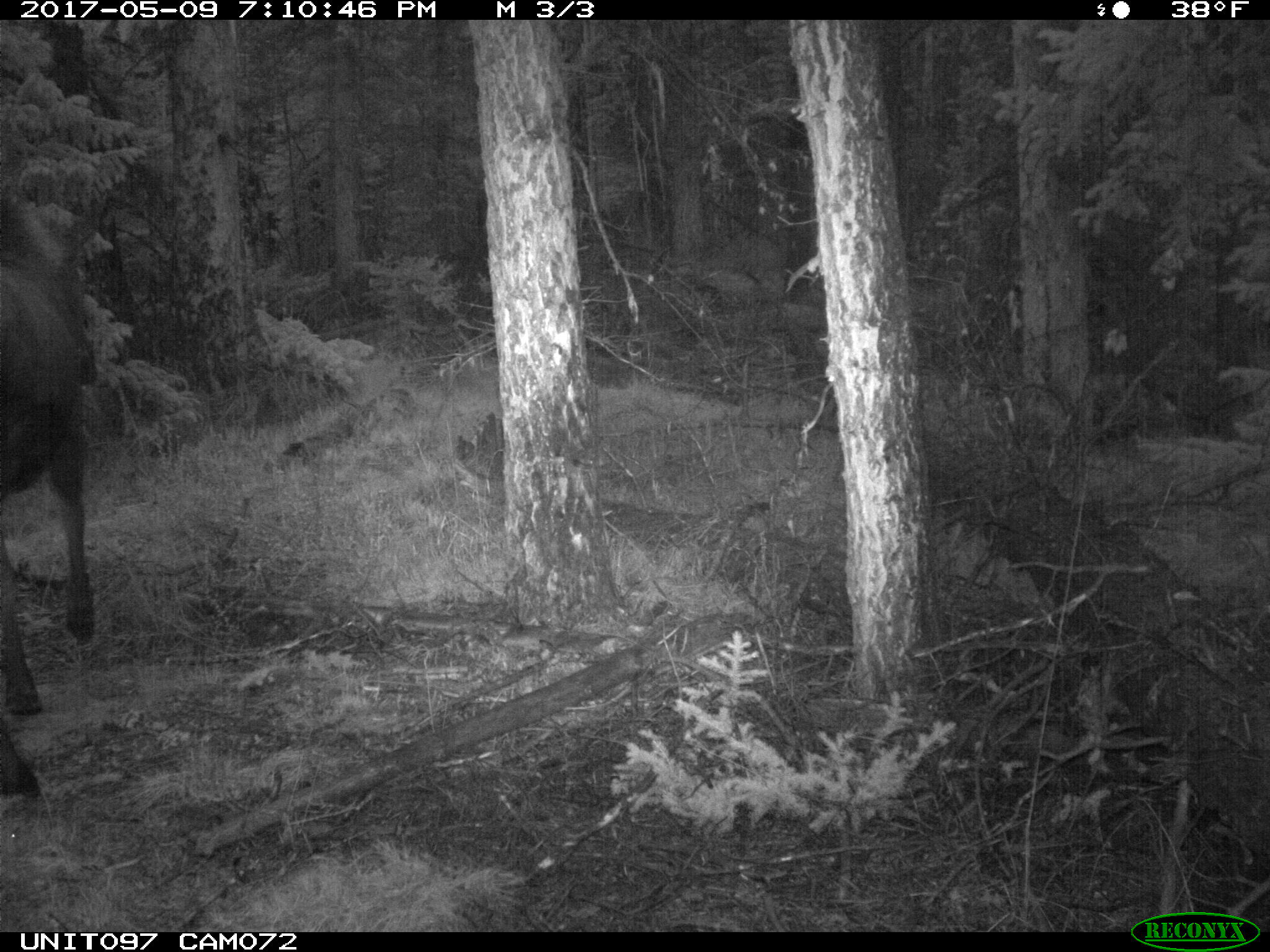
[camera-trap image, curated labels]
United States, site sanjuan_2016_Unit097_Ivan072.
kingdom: Animalia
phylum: Chordata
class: Mammalia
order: Artiodactyla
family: Cervidae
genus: Alces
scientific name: Alces alces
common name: moose